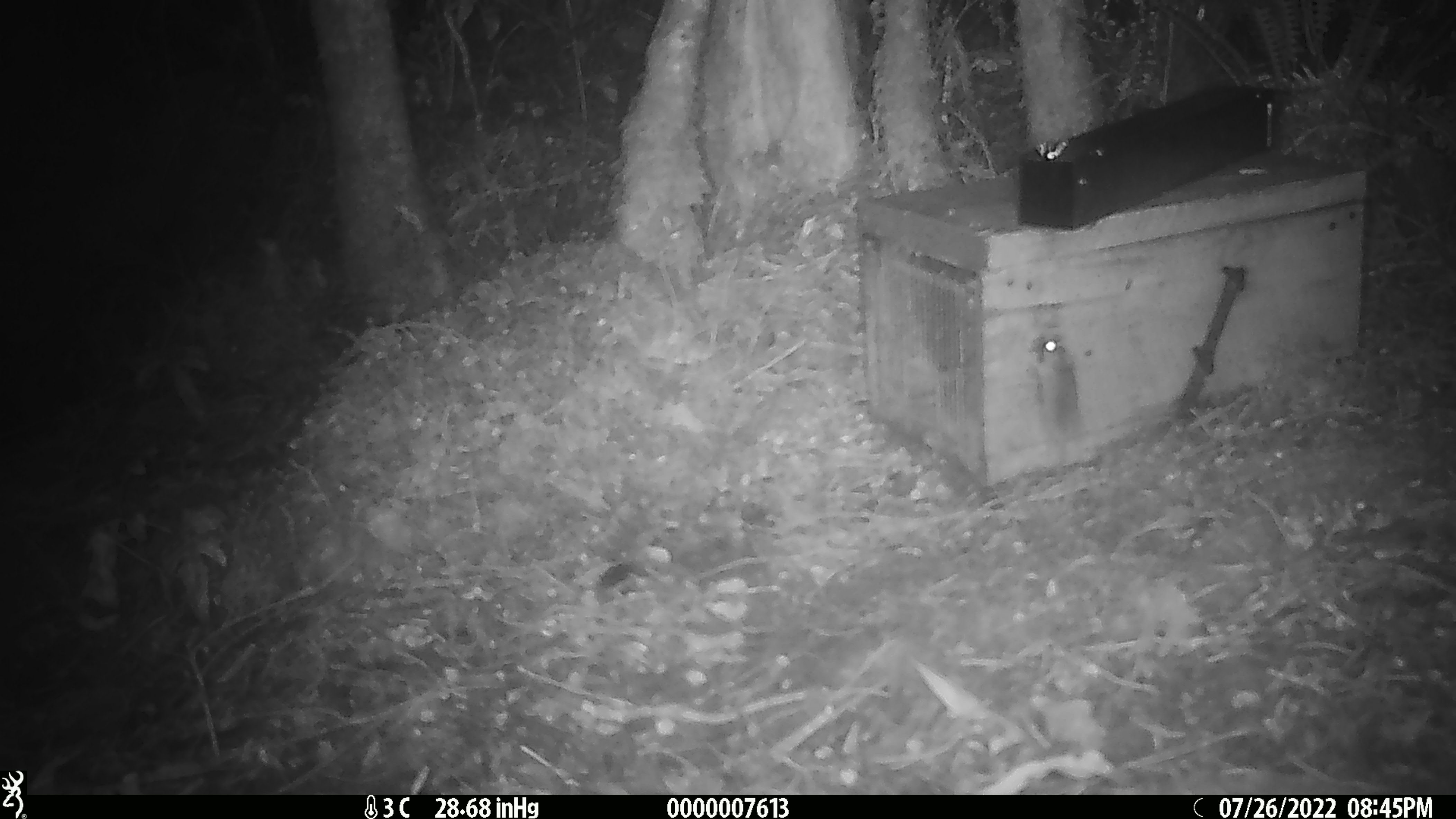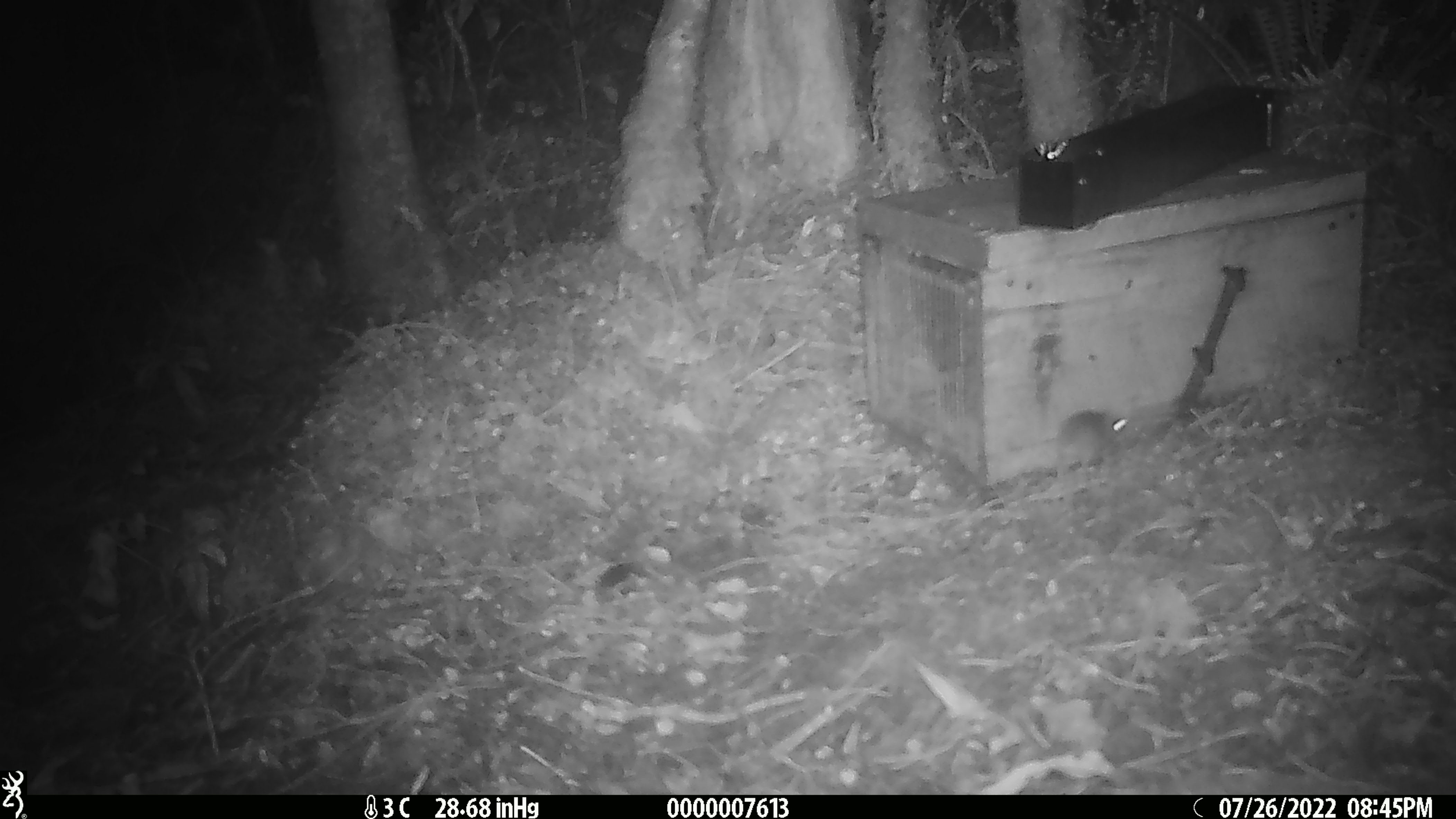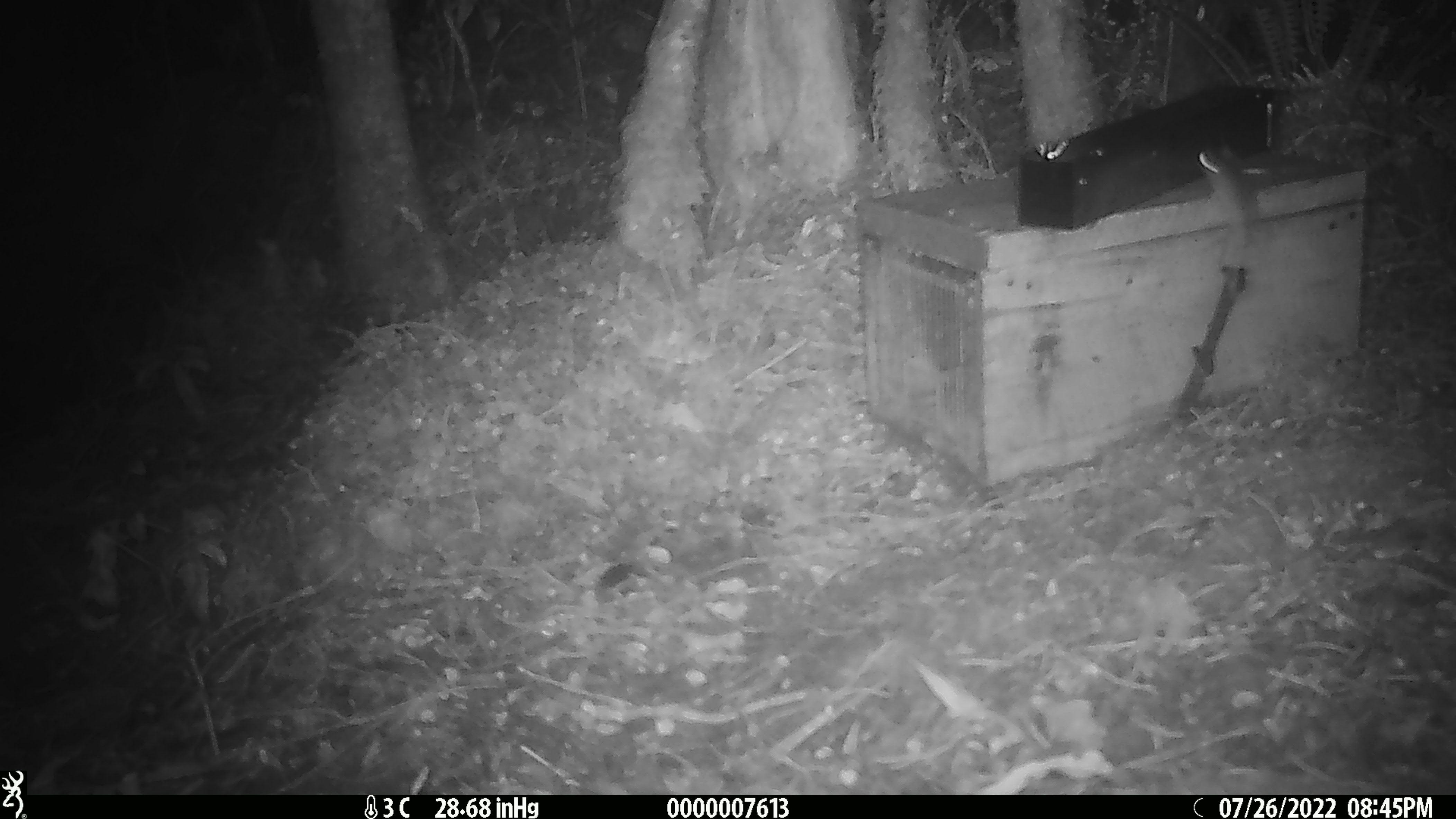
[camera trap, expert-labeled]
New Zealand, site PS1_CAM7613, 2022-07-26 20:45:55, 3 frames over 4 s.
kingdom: Animalia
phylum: Chordata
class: Mammalia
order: Rodentia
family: Muridae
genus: Mus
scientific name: Mus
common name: mouse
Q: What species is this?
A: Mouse (Mus).